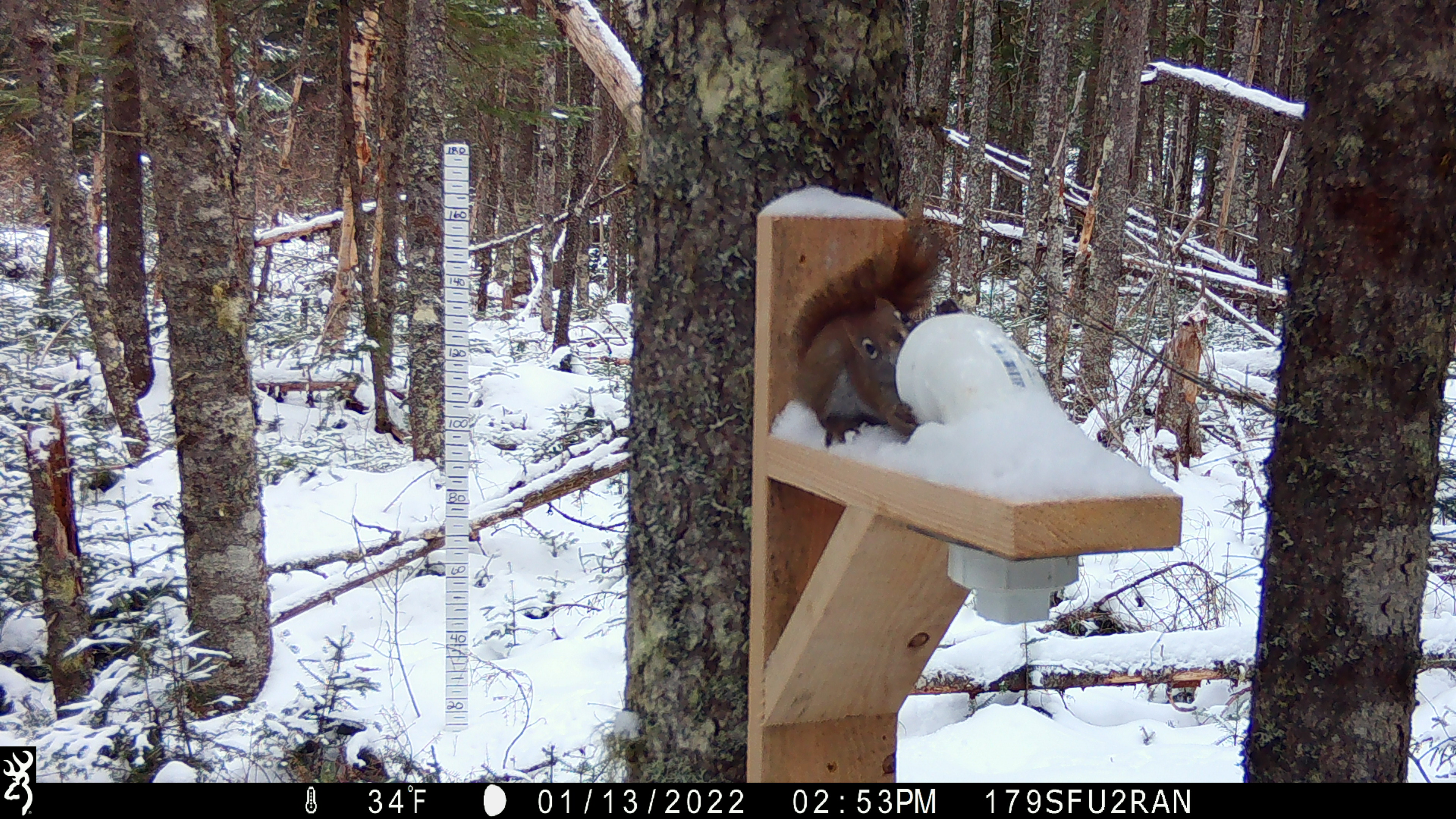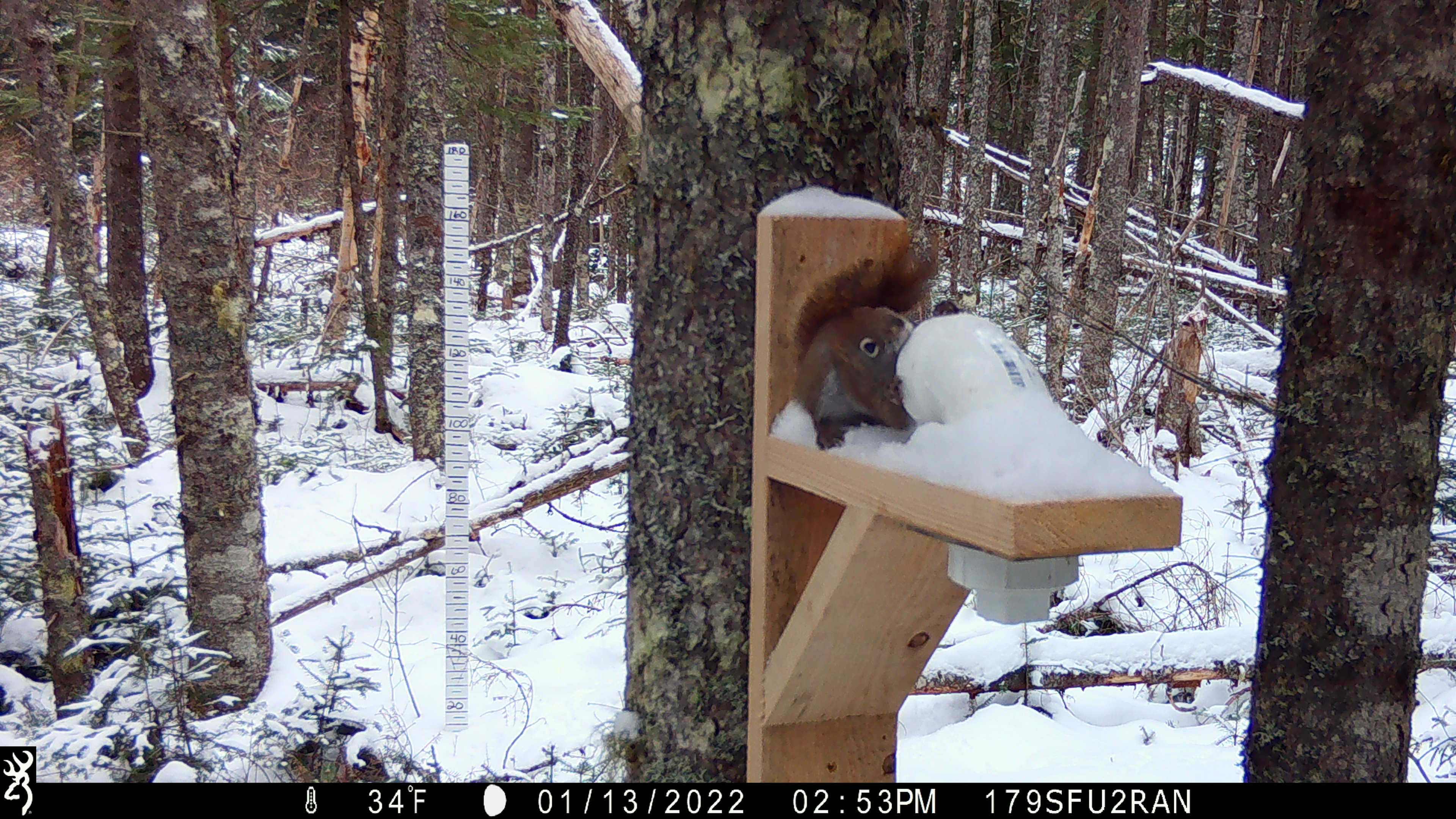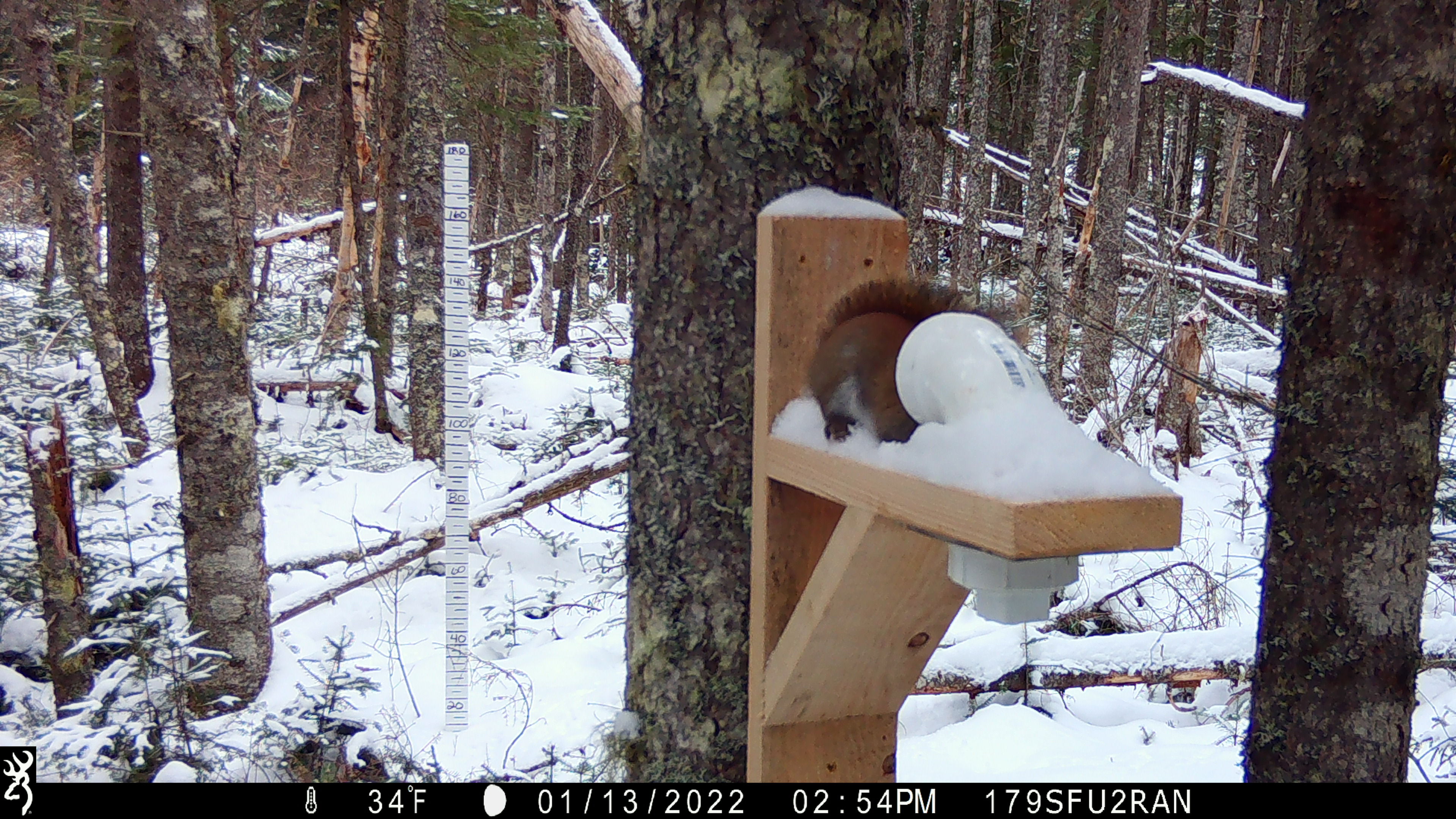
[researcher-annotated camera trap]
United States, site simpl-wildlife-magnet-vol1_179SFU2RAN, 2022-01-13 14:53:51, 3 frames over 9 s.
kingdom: Animalia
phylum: Chordata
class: Mammalia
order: Rodentia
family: Sciuridae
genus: Tamiasciurus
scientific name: Tamiasciurus hudsonicus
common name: red squirrel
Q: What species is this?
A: Red squirrel (Tamiasciurus hudsonicus).